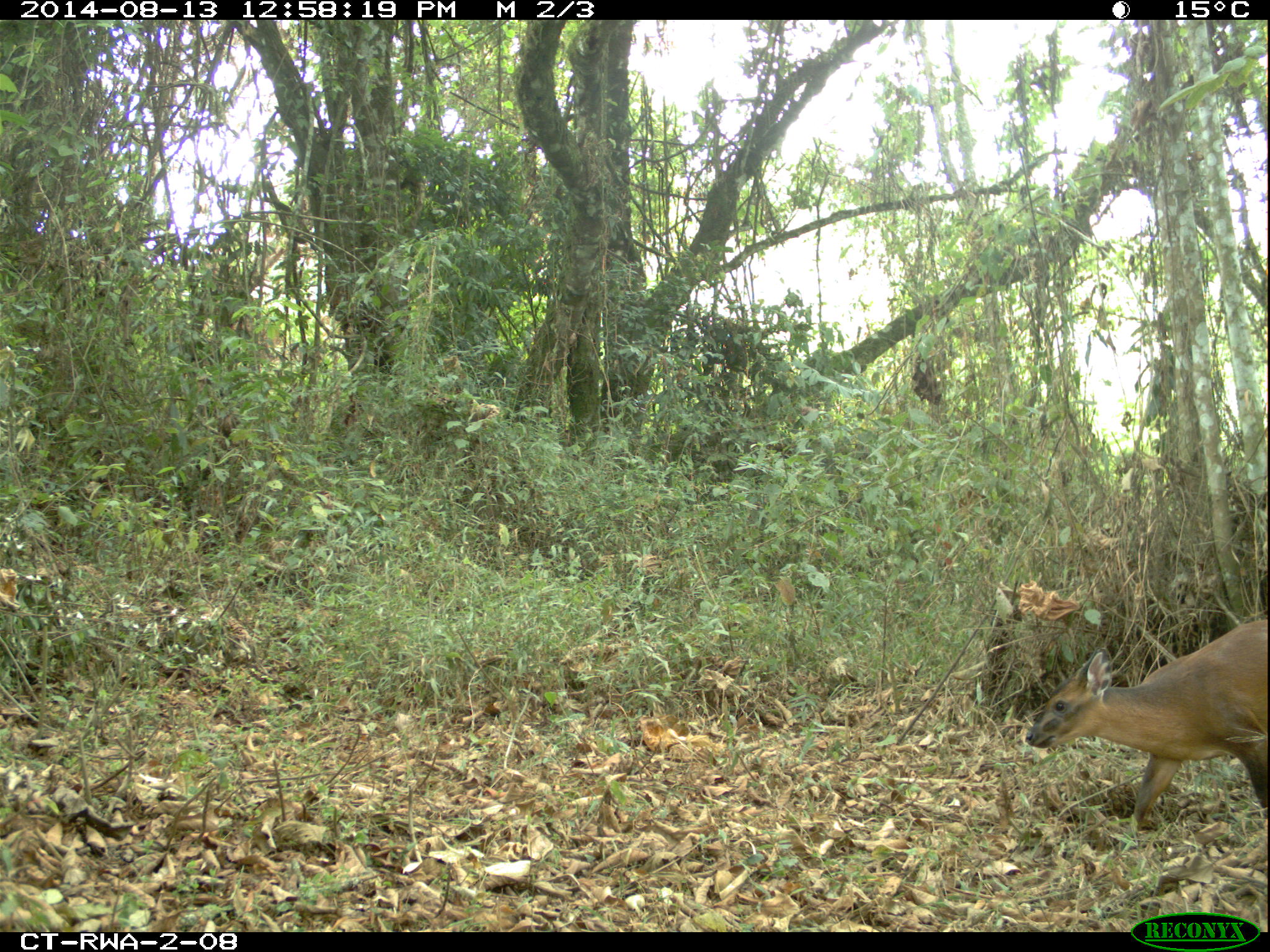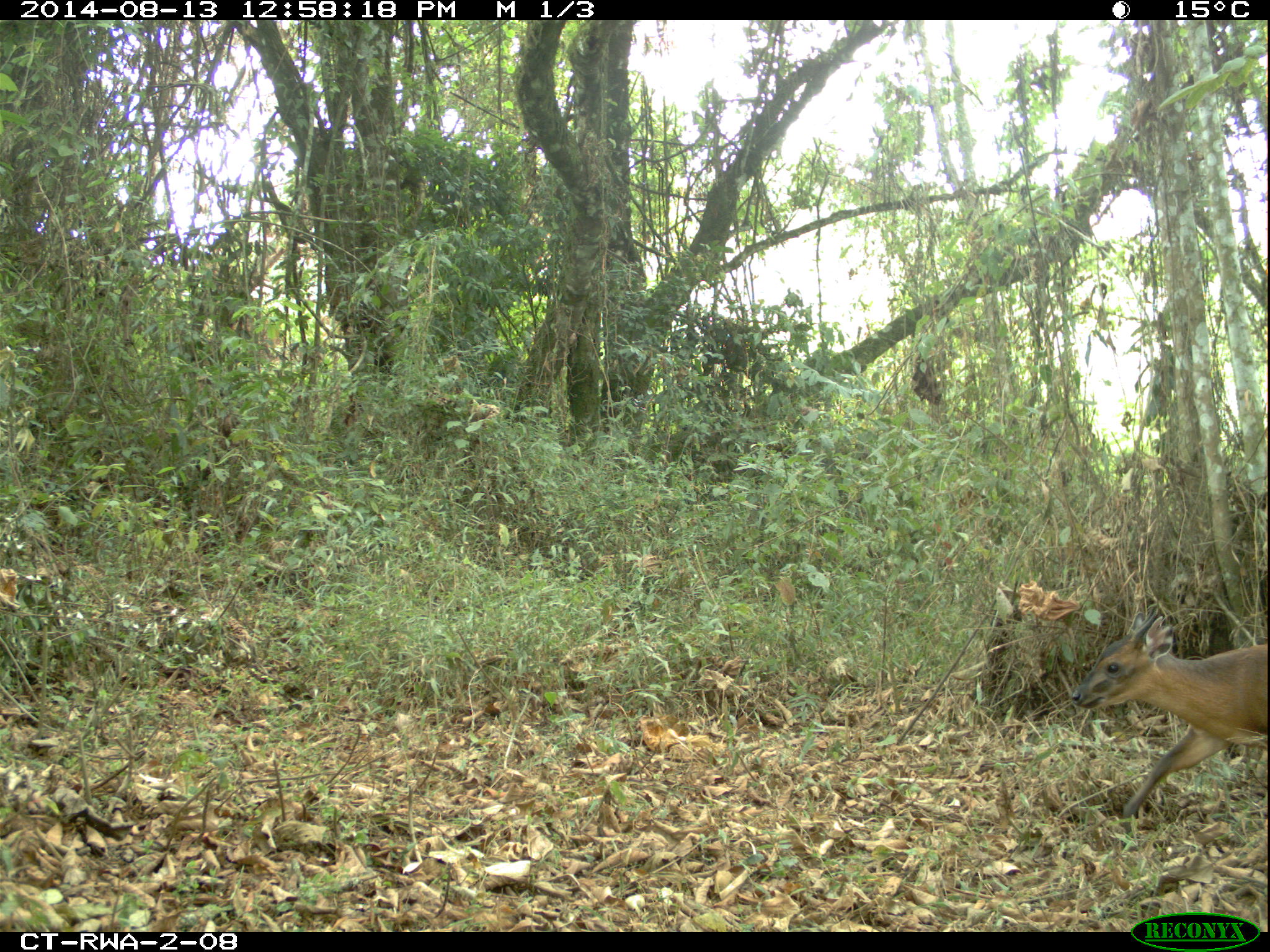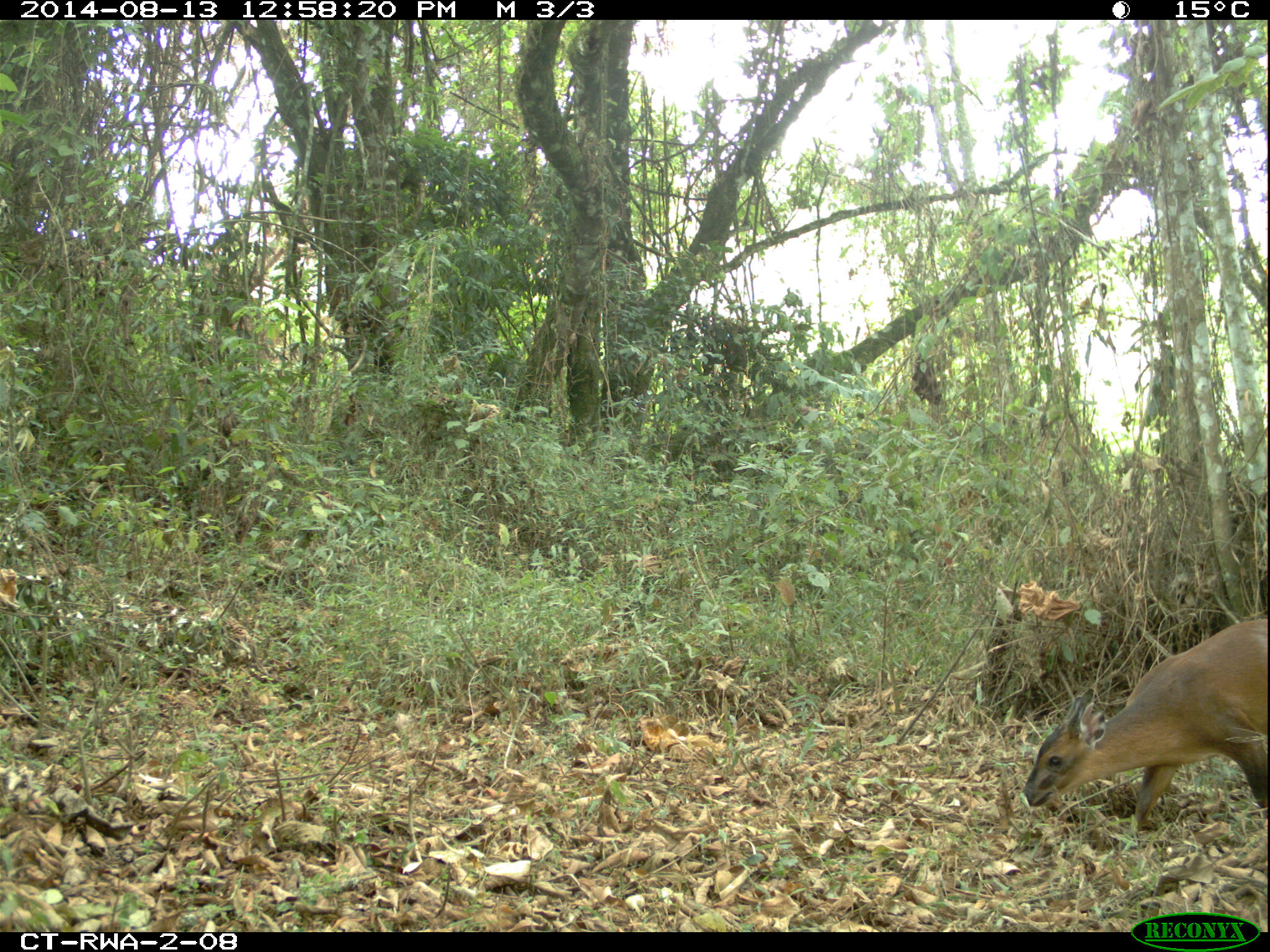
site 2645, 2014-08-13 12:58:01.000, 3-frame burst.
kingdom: Animalia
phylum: Chordata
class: Mammalia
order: Artiodactyla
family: Bovidae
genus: Cephalophus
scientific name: Cephalophus nigrifrons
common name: black-fronted duiker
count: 1